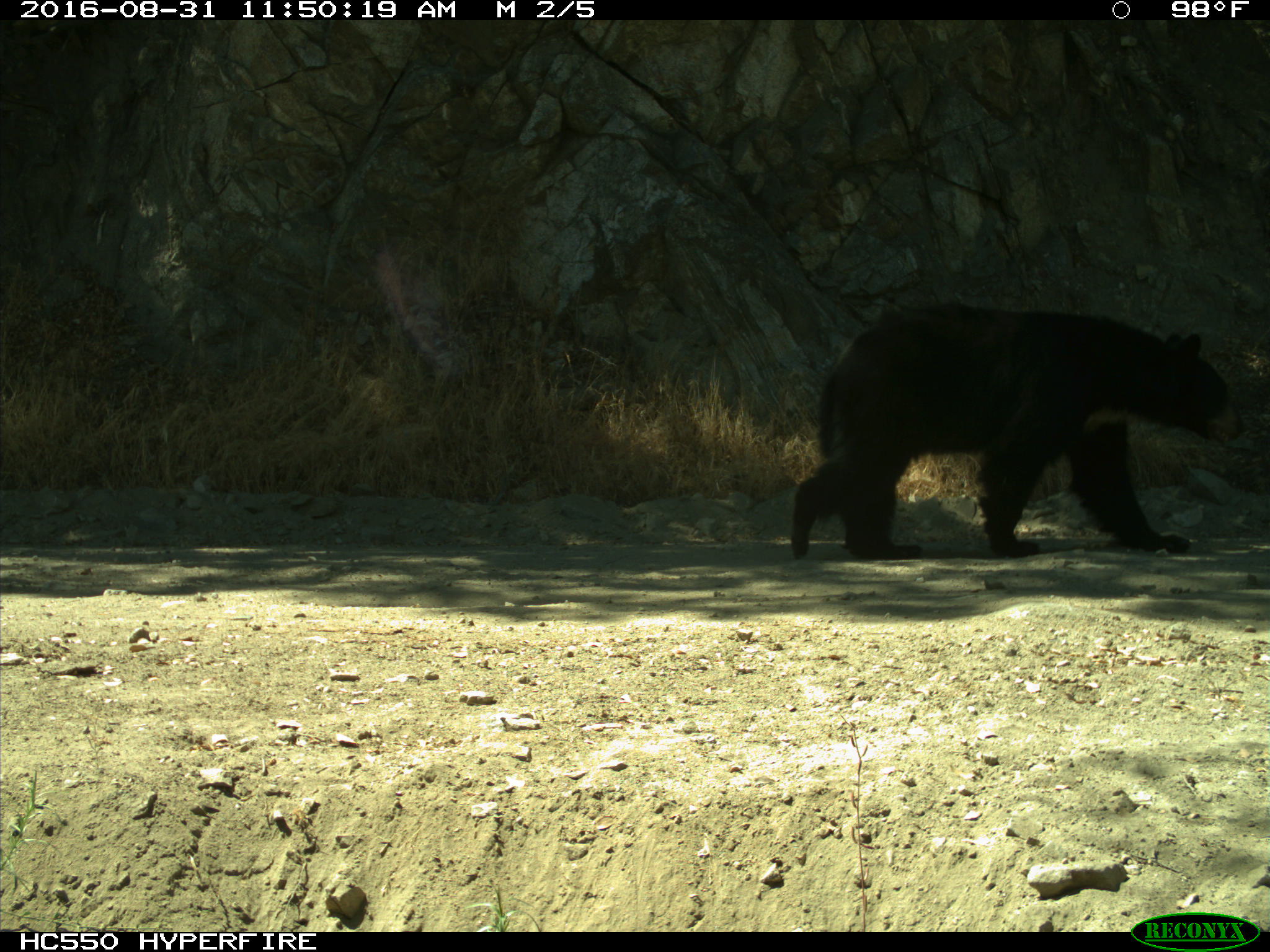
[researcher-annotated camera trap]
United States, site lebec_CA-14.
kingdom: Animalia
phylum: Chordata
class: Mammalia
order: Carnivora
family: Ursidae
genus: Ursus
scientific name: Ursus americanus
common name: american black bear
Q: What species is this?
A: Ursus americanus (american black bear).